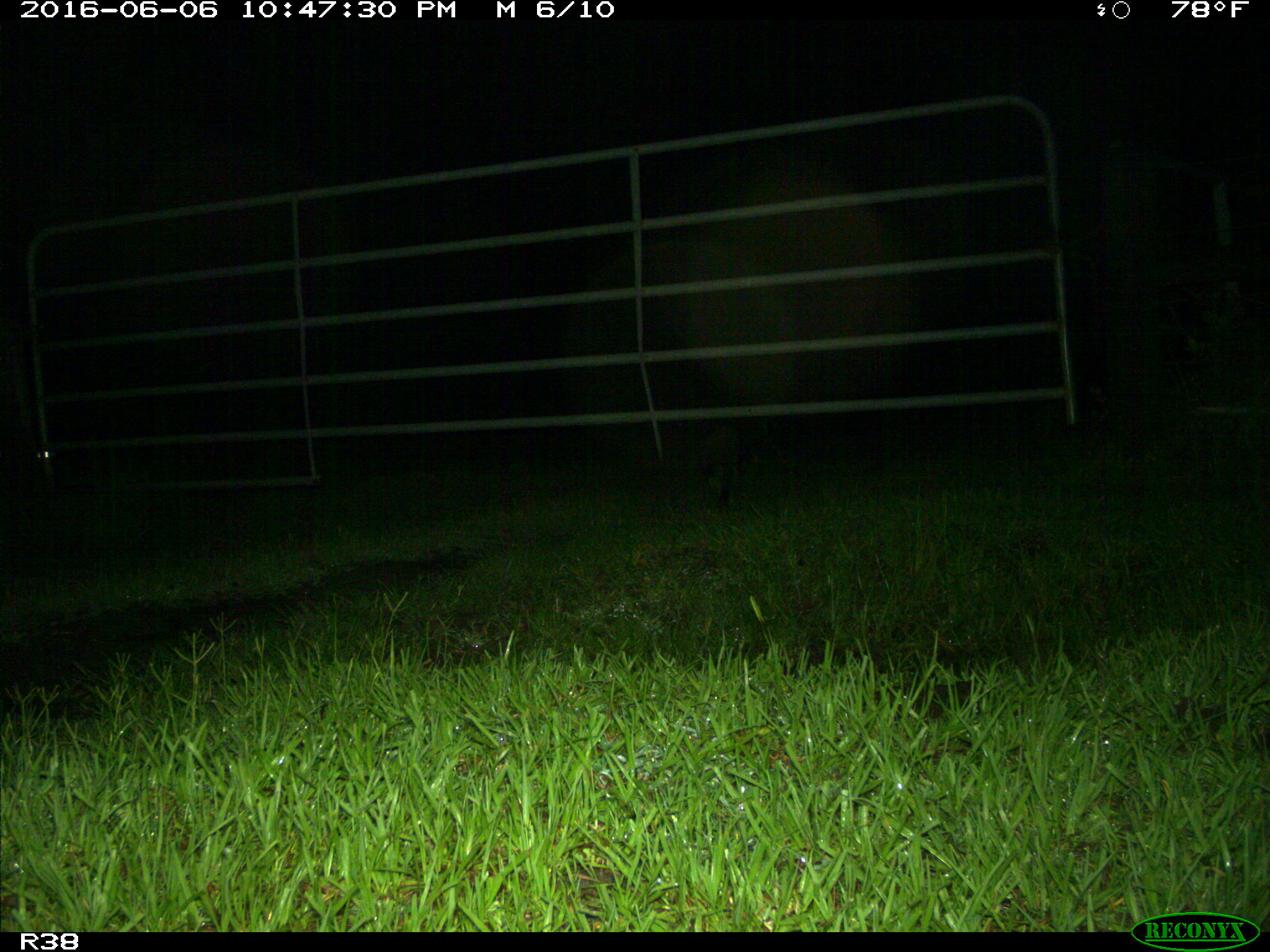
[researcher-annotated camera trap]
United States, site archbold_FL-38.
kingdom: Animalia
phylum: Chordata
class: Mammalia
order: Carnivora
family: Procyonidae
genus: Procyon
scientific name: Procyon lotor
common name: common raccoon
Procyon lotor (common raccoon).